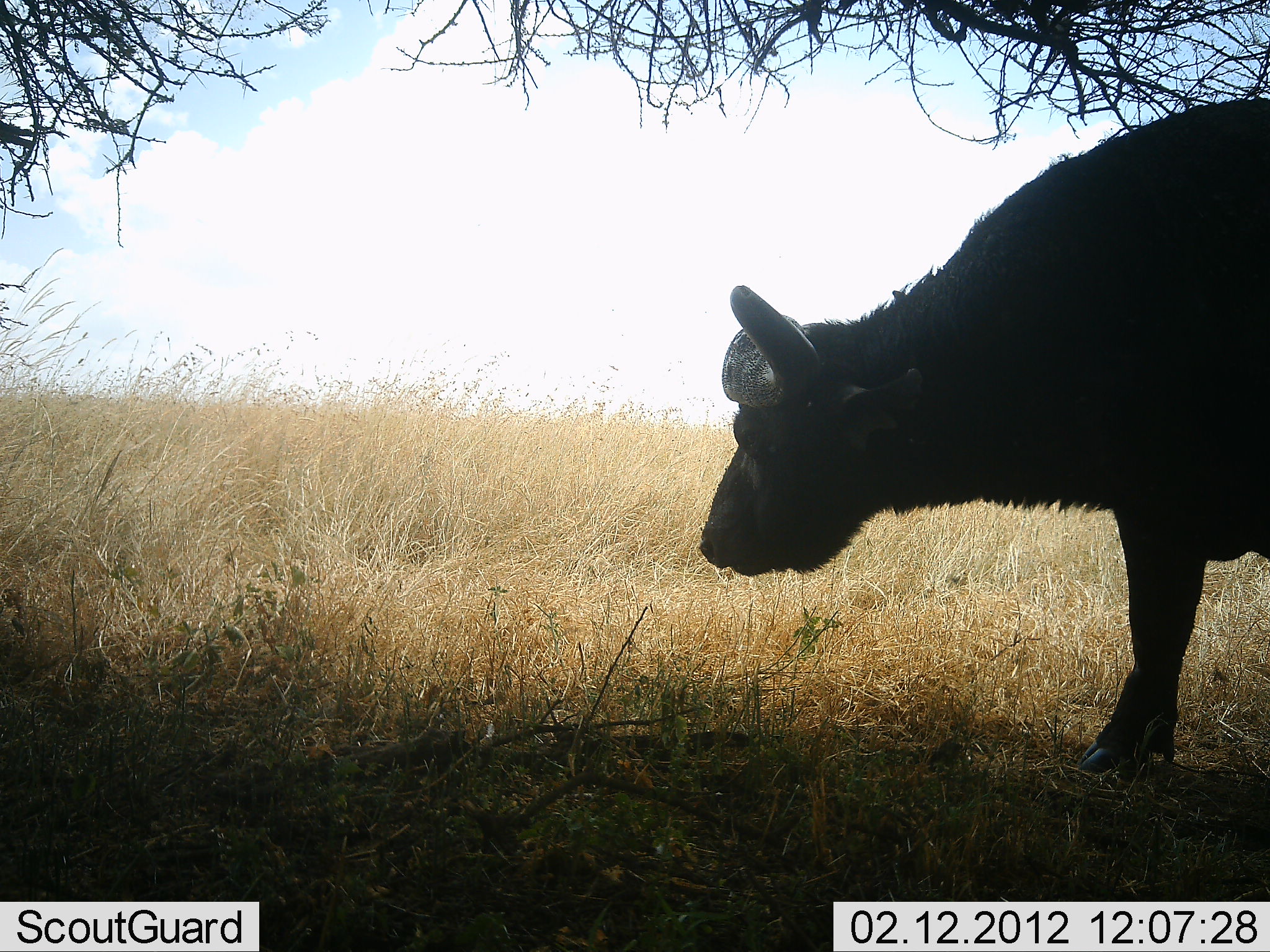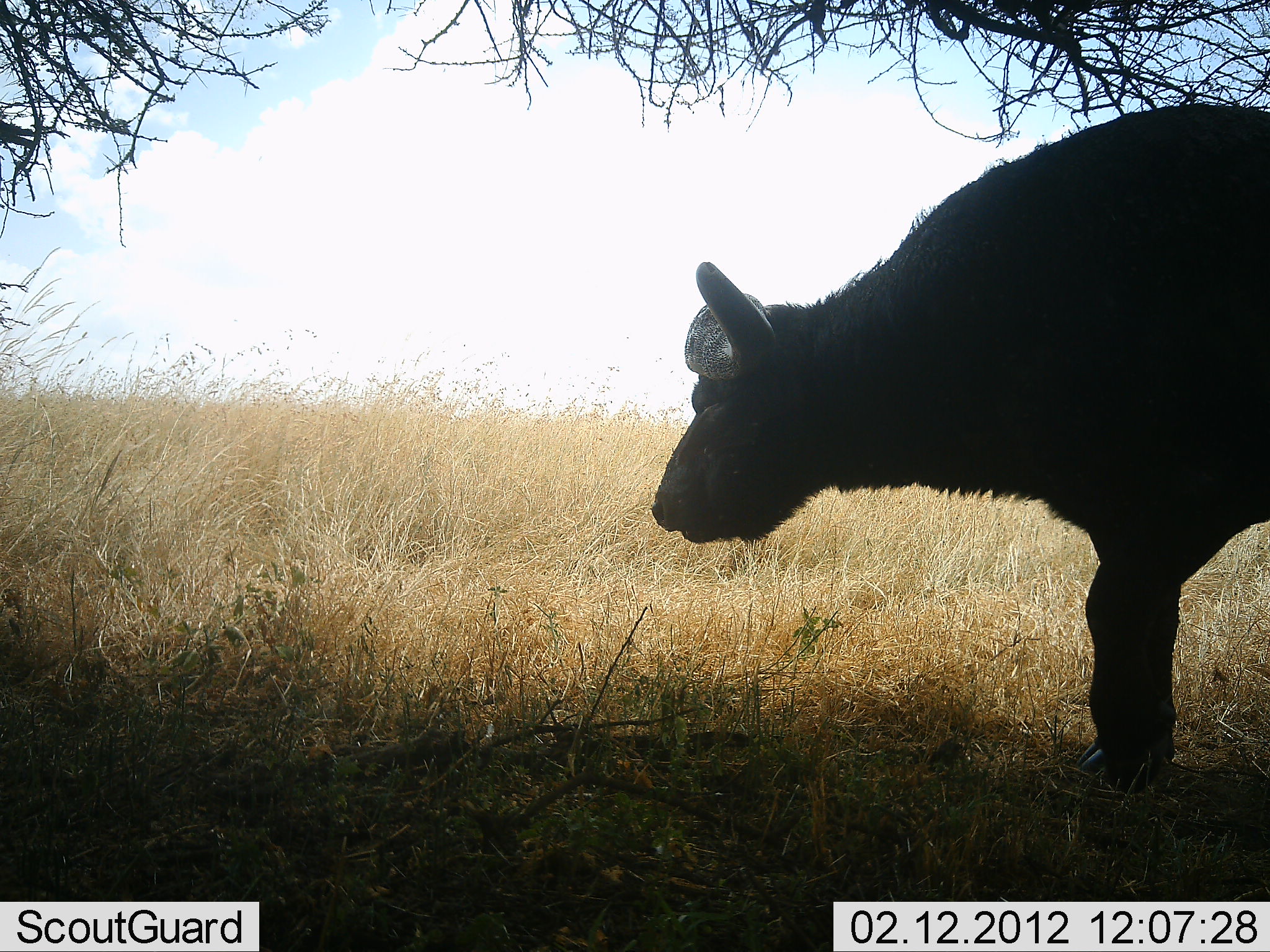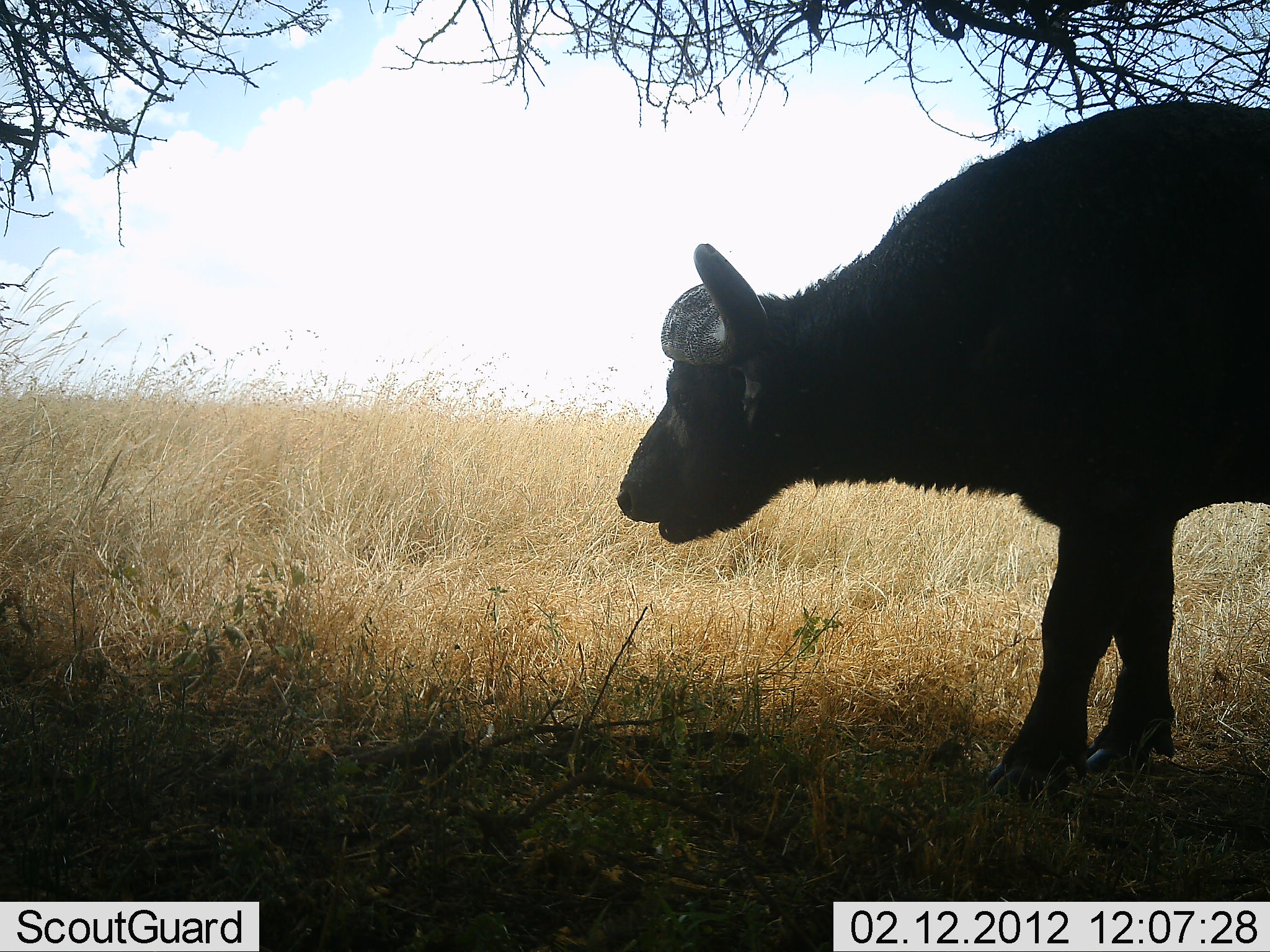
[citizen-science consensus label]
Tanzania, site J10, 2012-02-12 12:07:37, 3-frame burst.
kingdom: Animalia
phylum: Chordata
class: Mammalia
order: Artiodactyla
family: Bovidae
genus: Syncerus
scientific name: Syncerus caffer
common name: cape buffalo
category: buffalo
Buffalo (cape buffalo) (Syncerus caffer), count 1. Behavior (volunteer vote fractions): standing 50%, resting 0%, moving 42%, interacting 12%. Young present (vote fraction): 0%. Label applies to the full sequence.